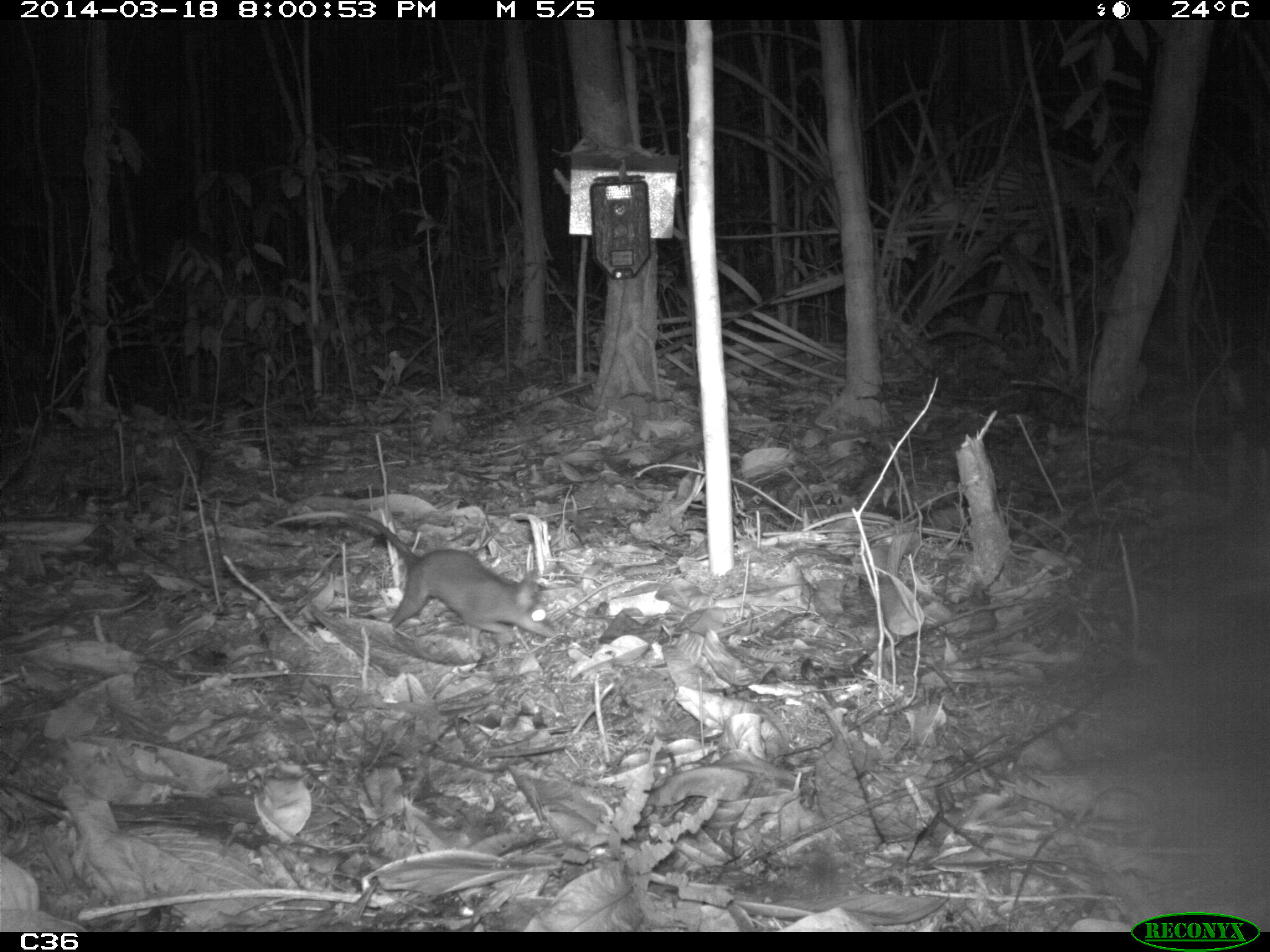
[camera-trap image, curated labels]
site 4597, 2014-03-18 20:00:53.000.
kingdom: Animalia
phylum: Chordata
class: Mammalia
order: Didelphimorphia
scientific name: Didelphimorphia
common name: opossum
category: unknown opossum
Unknown opossum (opossum) (Didelphimorphia), count 1, age adult.